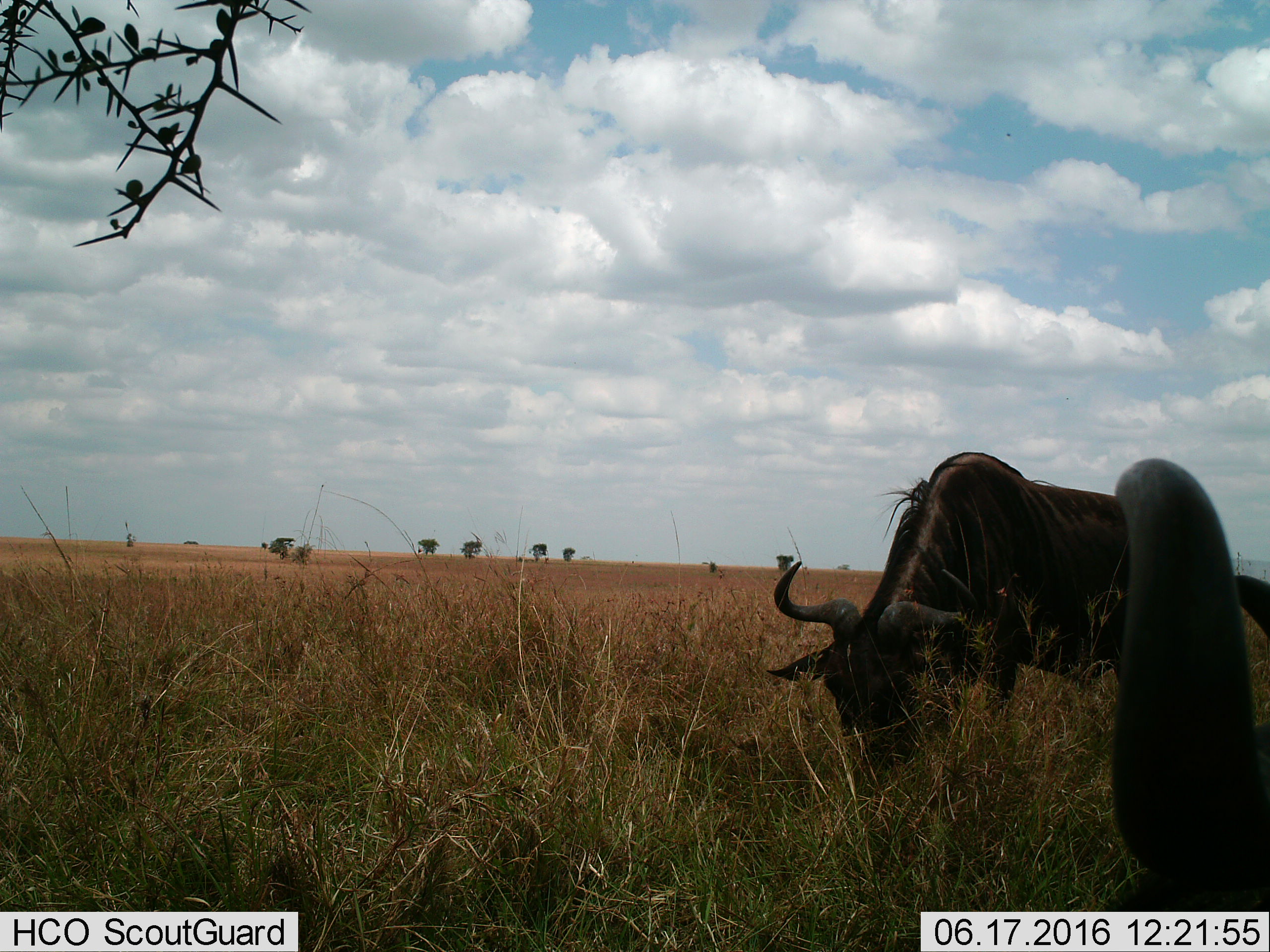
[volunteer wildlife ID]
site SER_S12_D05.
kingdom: Animalia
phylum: Chordata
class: Mammalia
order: Artiodactyla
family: Bovidae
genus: Connochaetes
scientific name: Connochaetes taurinus taurinus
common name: blue wildebeest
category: wildebeestblue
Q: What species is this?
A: Wildebeestblue (blue wildebeest) (Connochaetes taurinus taurinus).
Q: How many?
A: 2.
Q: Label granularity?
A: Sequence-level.